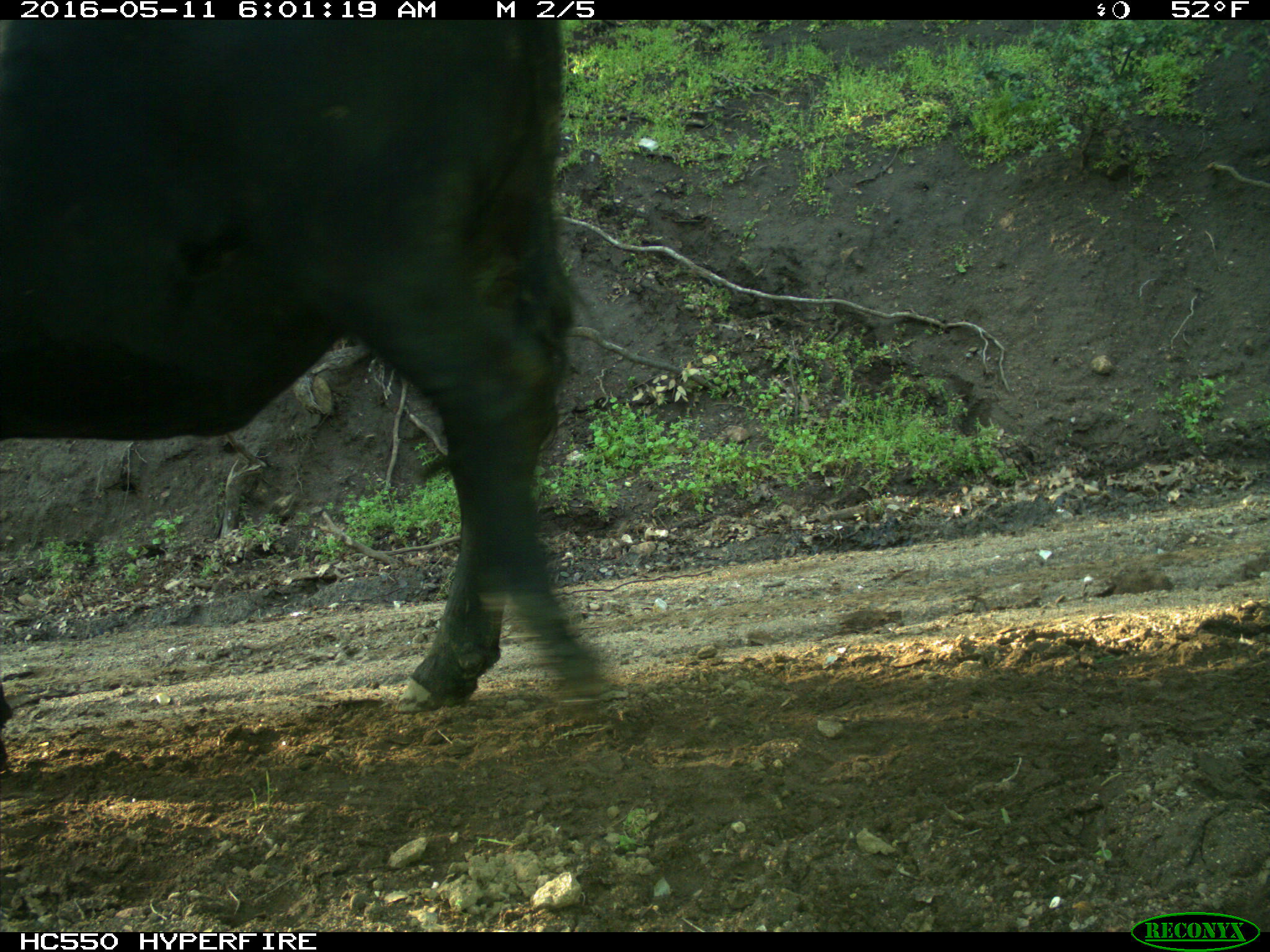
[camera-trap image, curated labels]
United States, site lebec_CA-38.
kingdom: Animalia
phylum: Chordata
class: Mammalia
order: Artiodactyla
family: Bovidae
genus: Bos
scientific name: Bos taurus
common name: domestic cow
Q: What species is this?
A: Bos taurus (domestic cow).